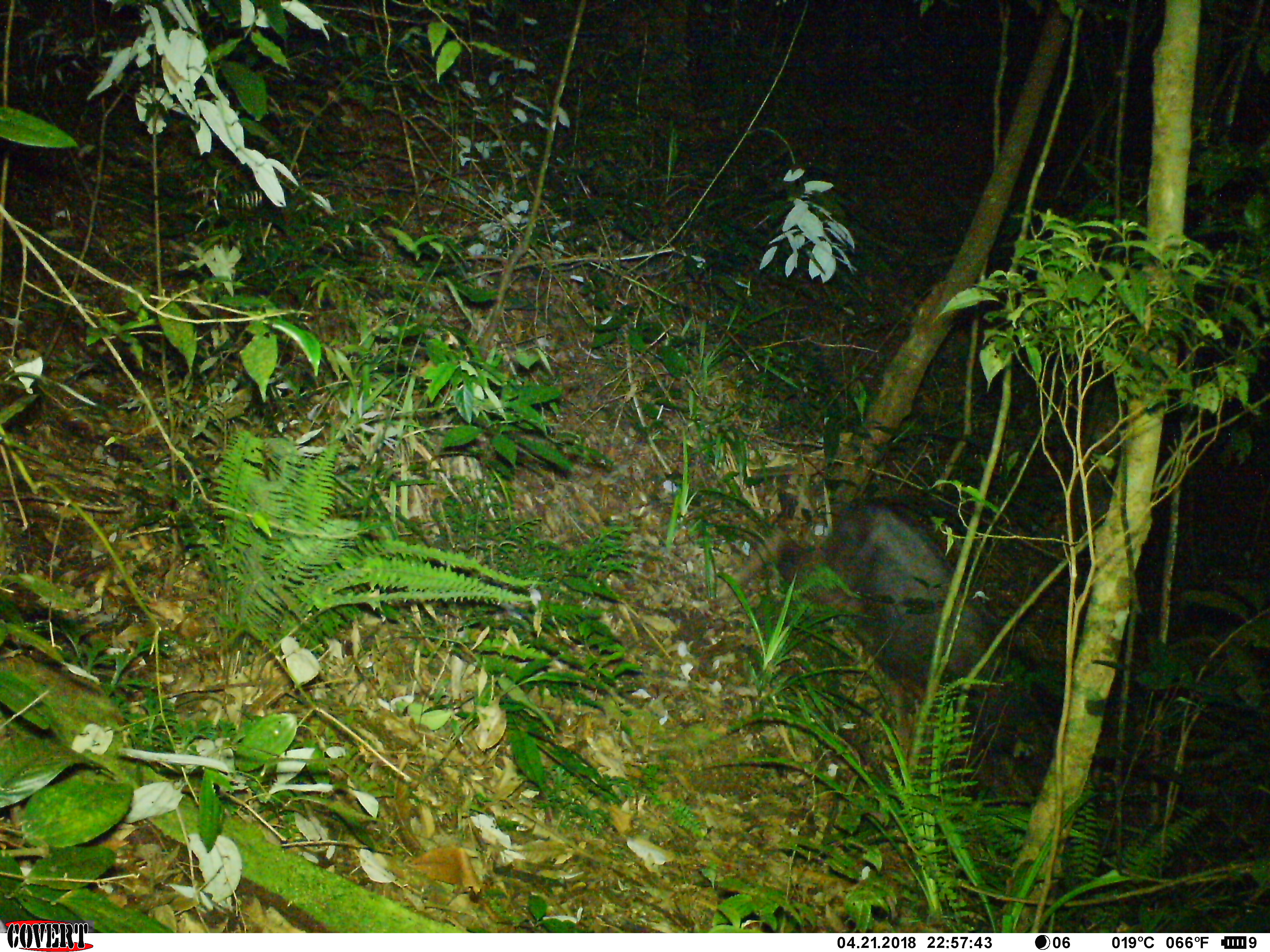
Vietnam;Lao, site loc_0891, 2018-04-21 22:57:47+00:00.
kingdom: Animalia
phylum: Chordata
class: Mammalia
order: Artiodactyla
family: Bovidae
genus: Capricornis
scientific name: Capricornis sumatraensis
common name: chinese serow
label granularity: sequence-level